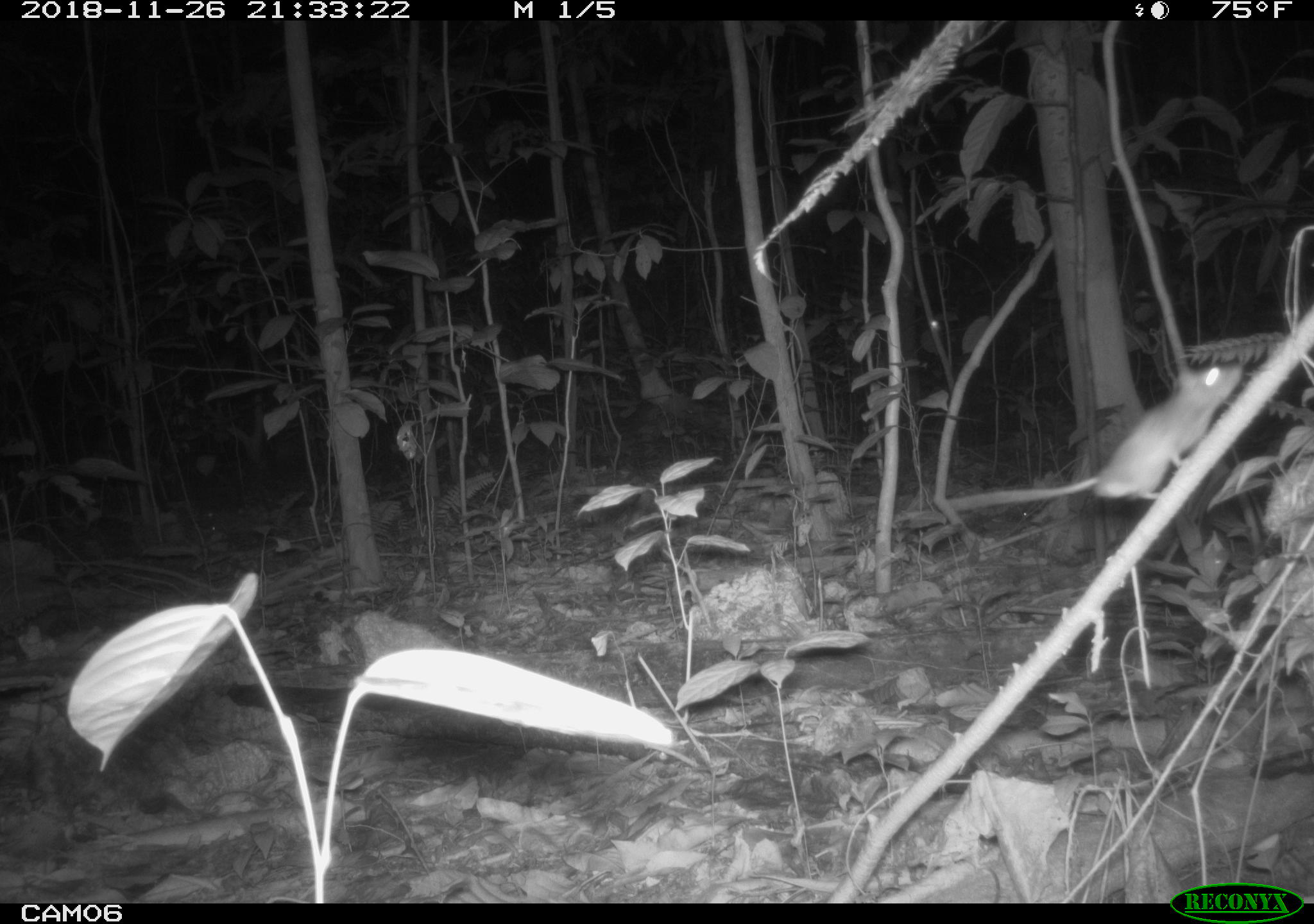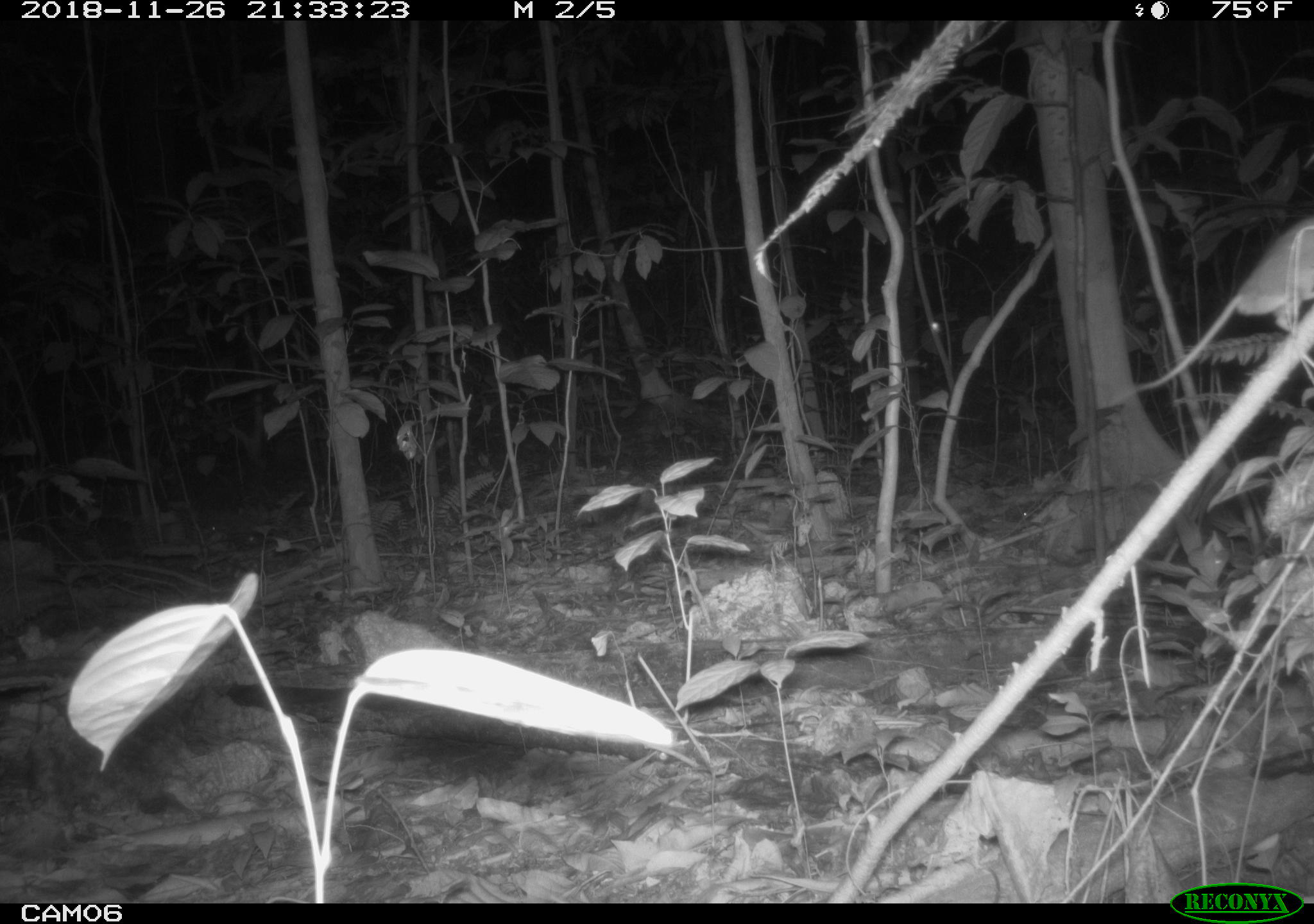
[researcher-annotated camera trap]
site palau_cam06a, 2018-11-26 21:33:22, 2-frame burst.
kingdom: Animalia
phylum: Chordata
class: Mammalia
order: Rodentia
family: Muridae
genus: Rattus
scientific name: Rattus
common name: rat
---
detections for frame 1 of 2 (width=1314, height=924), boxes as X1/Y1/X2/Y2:
rat: 947/346/1239/519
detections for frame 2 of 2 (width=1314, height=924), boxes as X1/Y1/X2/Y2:
rat: 1119/216/1314/400